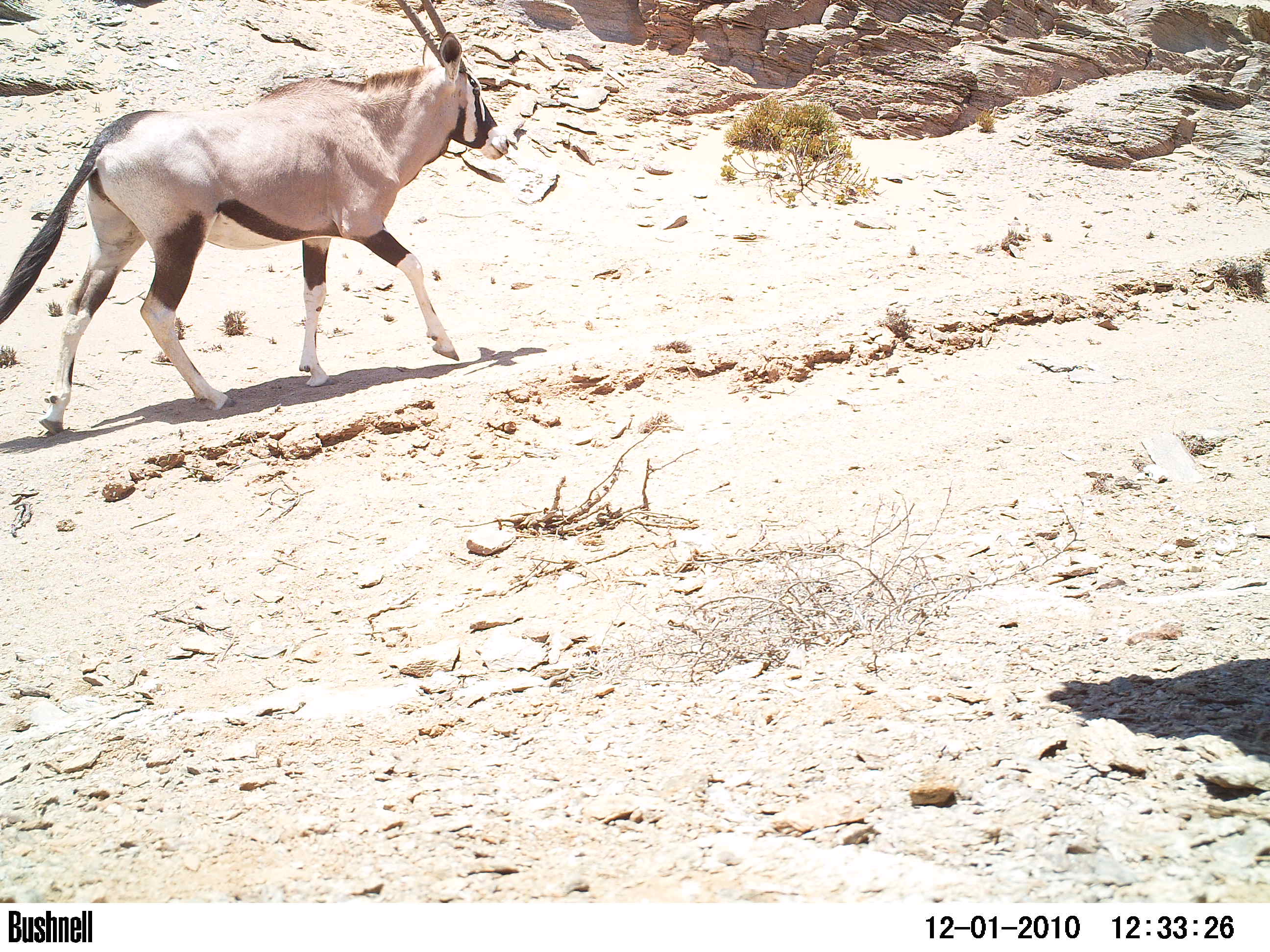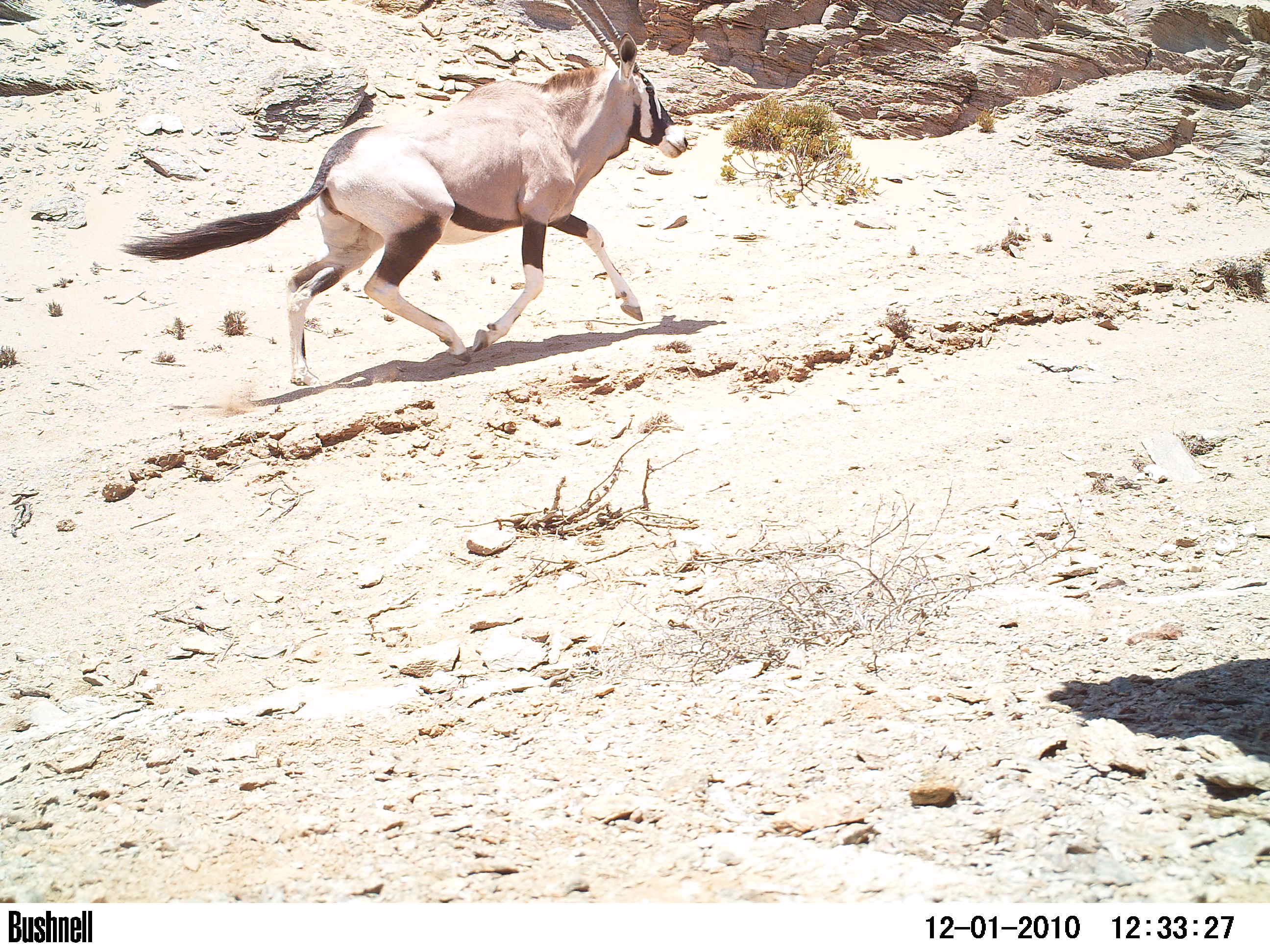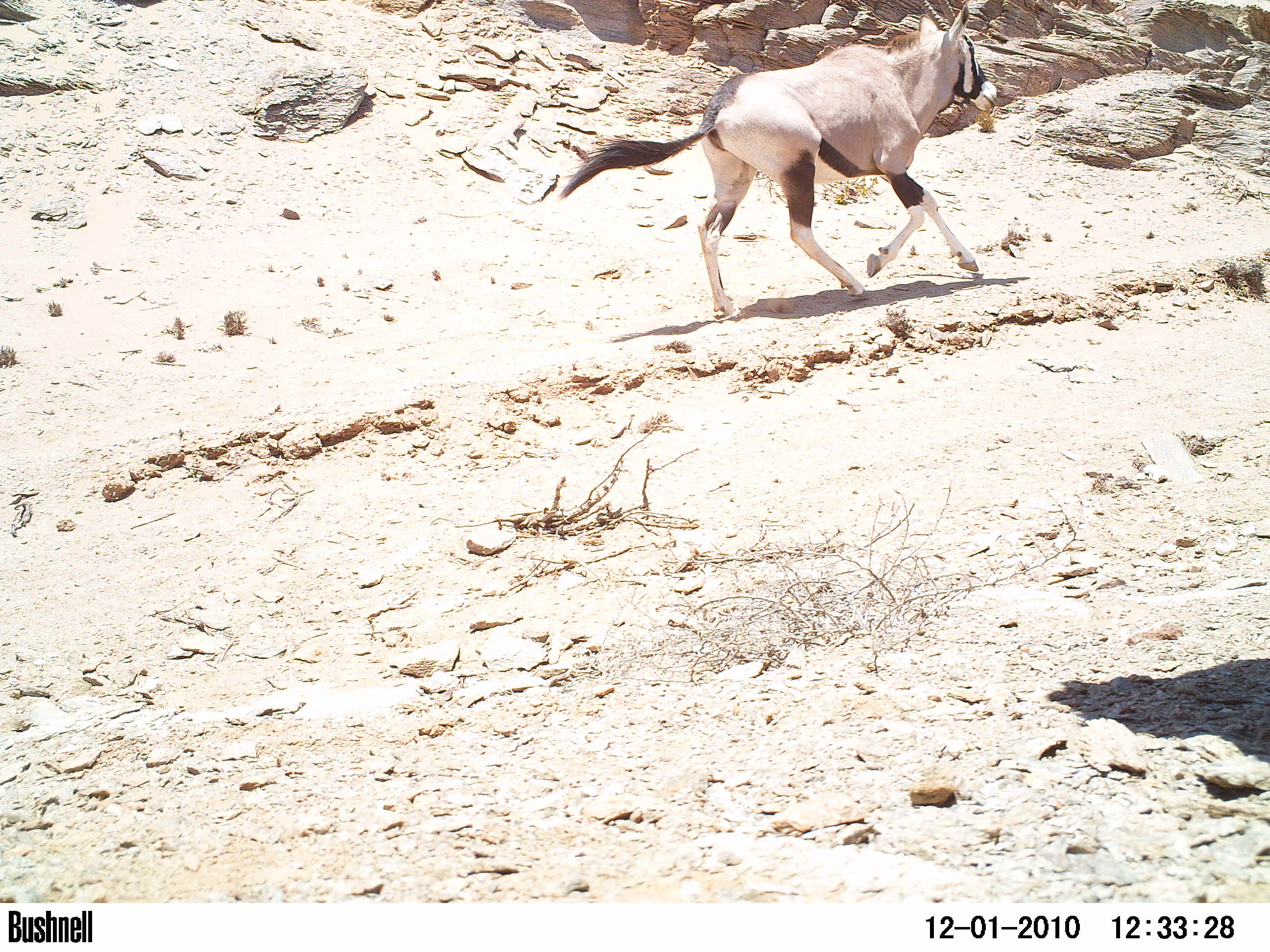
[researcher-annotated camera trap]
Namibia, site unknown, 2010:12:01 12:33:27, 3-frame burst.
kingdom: Animalia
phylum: Chordata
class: Mammalia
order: Artiodactyla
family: Bovidae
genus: Oryx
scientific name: Oryx gazella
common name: gemsbok